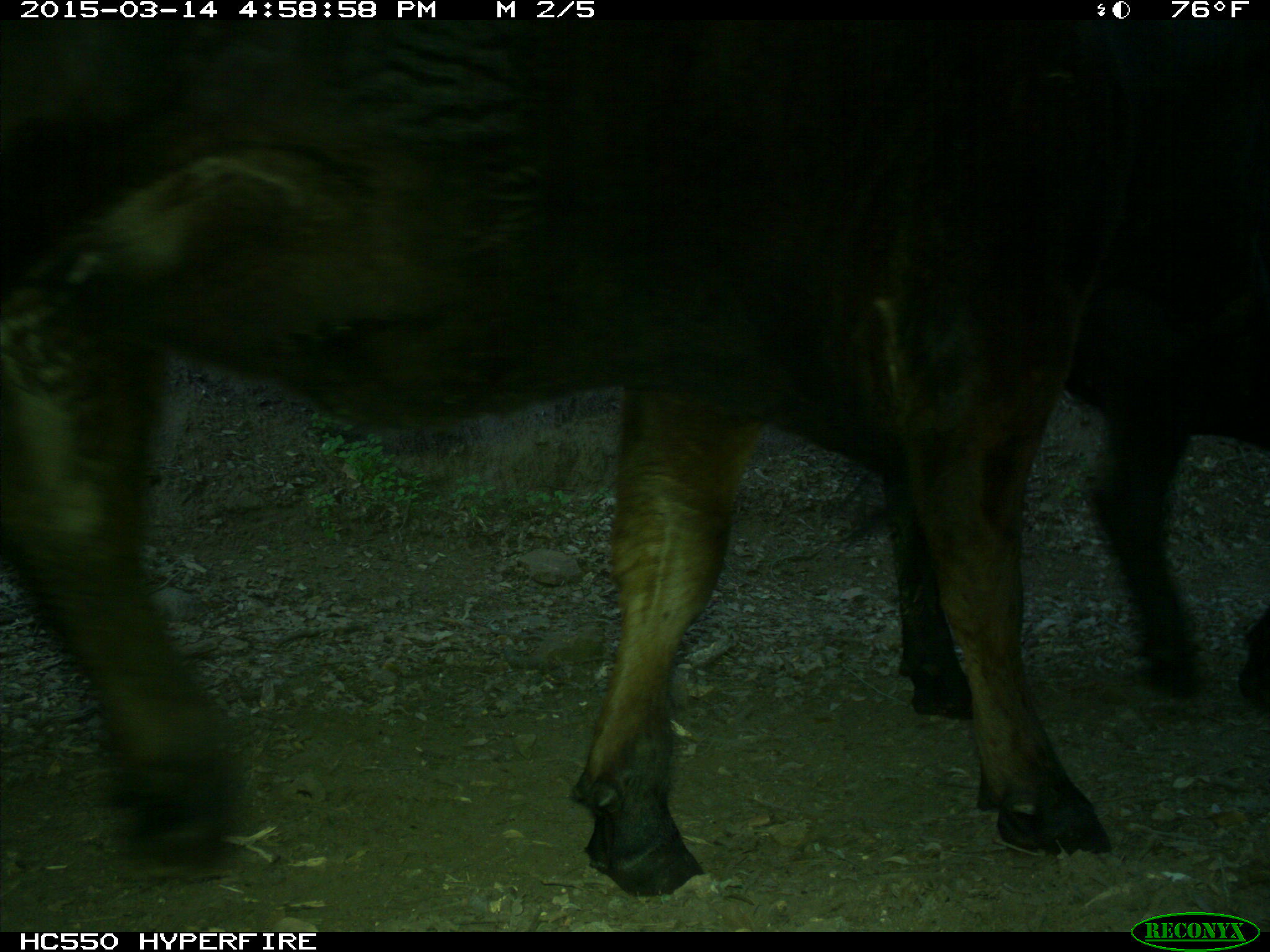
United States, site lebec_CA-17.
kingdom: Animalia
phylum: Chordata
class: Mammalia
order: Artiodactyla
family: Bovidae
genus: Bos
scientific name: Bos taurus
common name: domestic cow